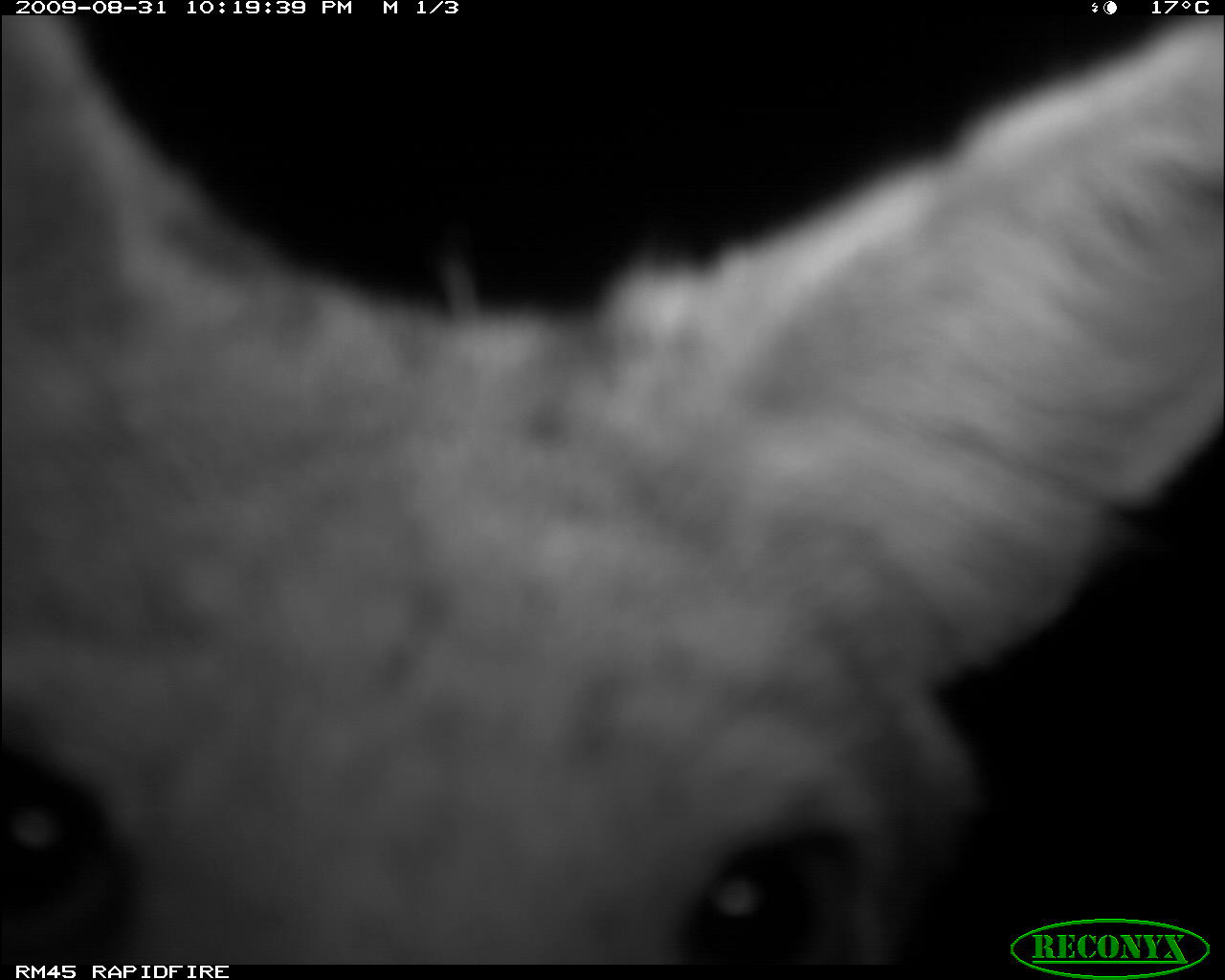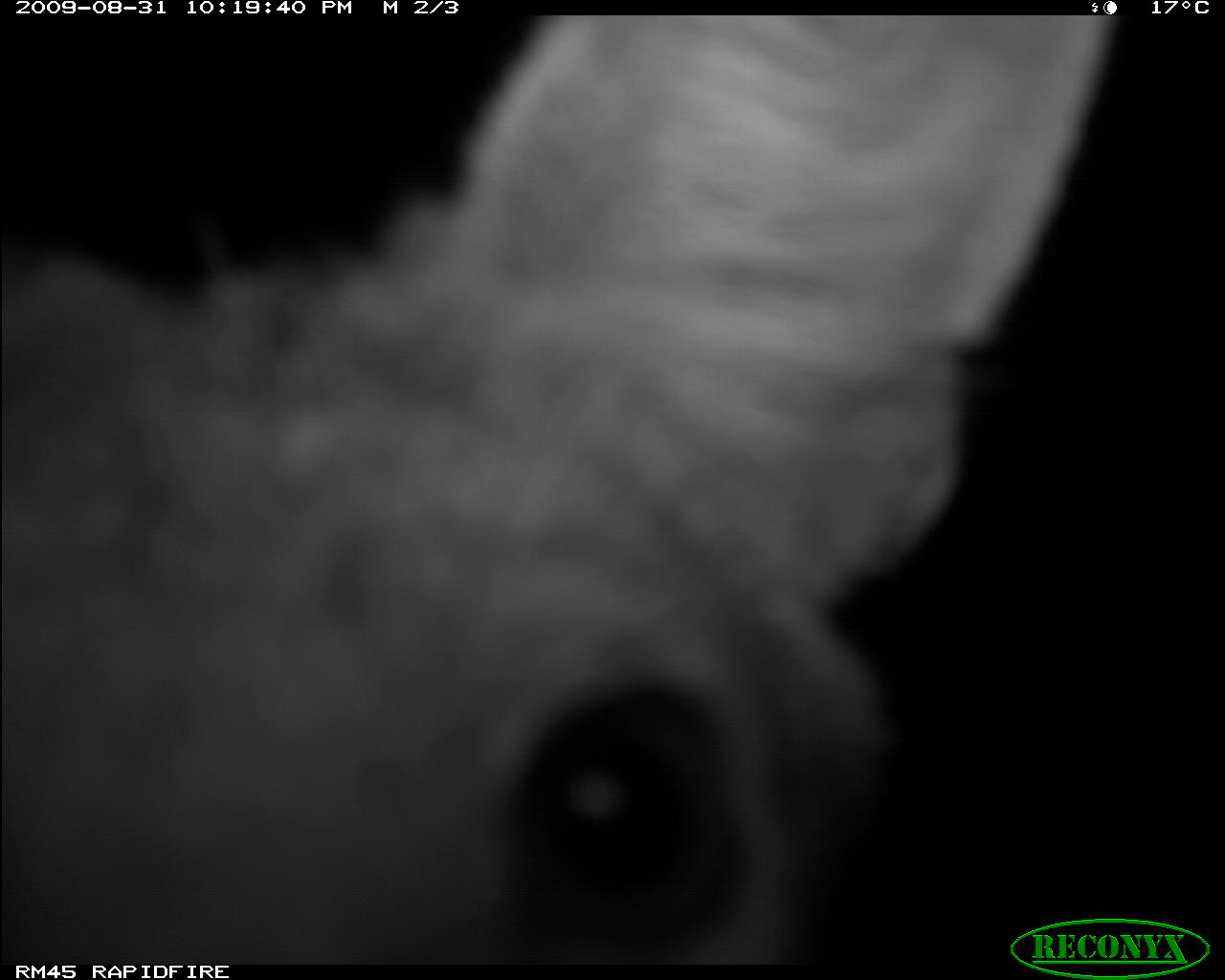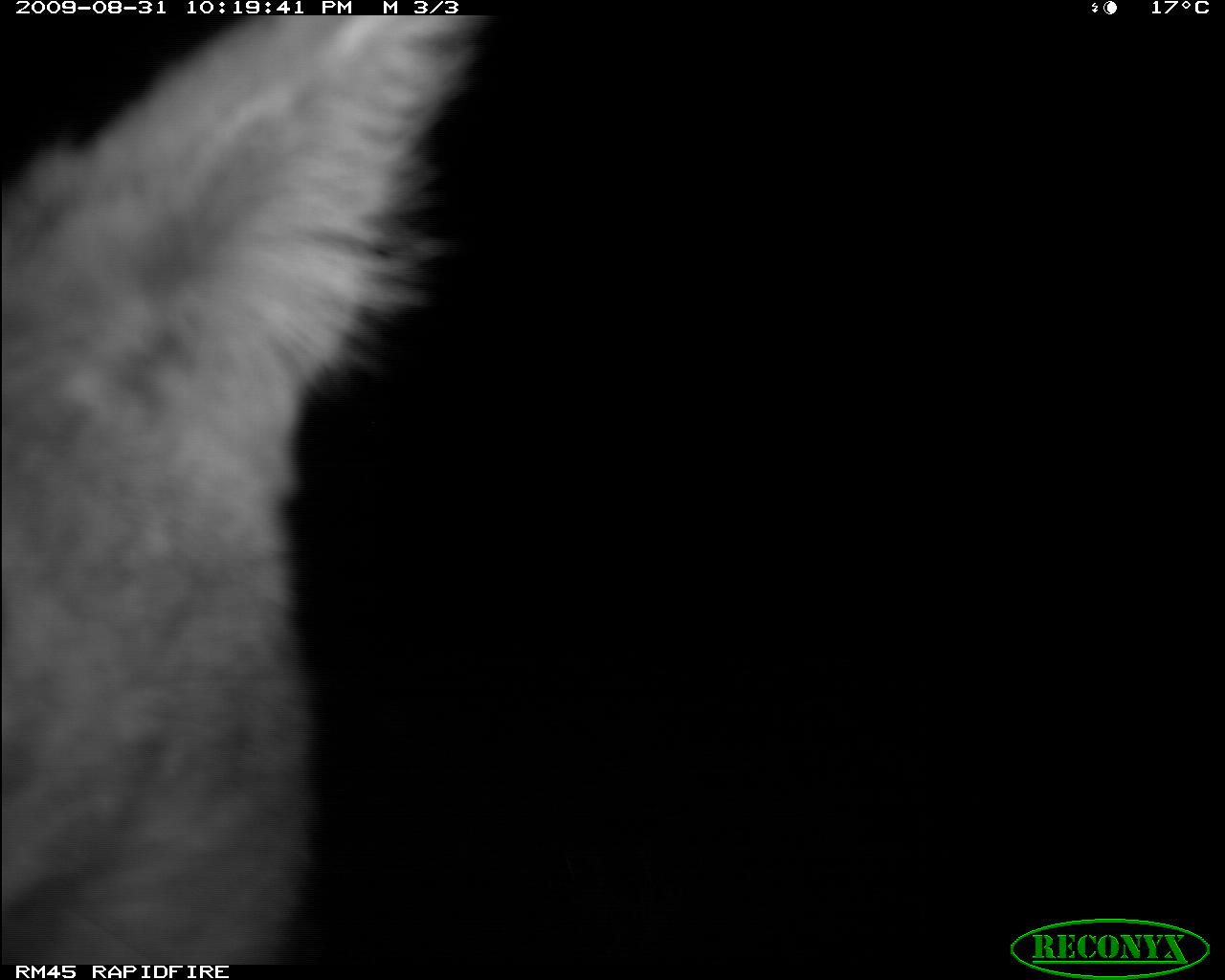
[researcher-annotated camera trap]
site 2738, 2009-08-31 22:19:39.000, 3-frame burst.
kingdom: Animalia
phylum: Chordata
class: Mammalia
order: Carnivora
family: Canidae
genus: Lupulella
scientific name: Lupulella mesomelas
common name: black-backed jackal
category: canis mesomelas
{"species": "canis mesomelas (black-backed jackal) (Lupulella mesomelas)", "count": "1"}